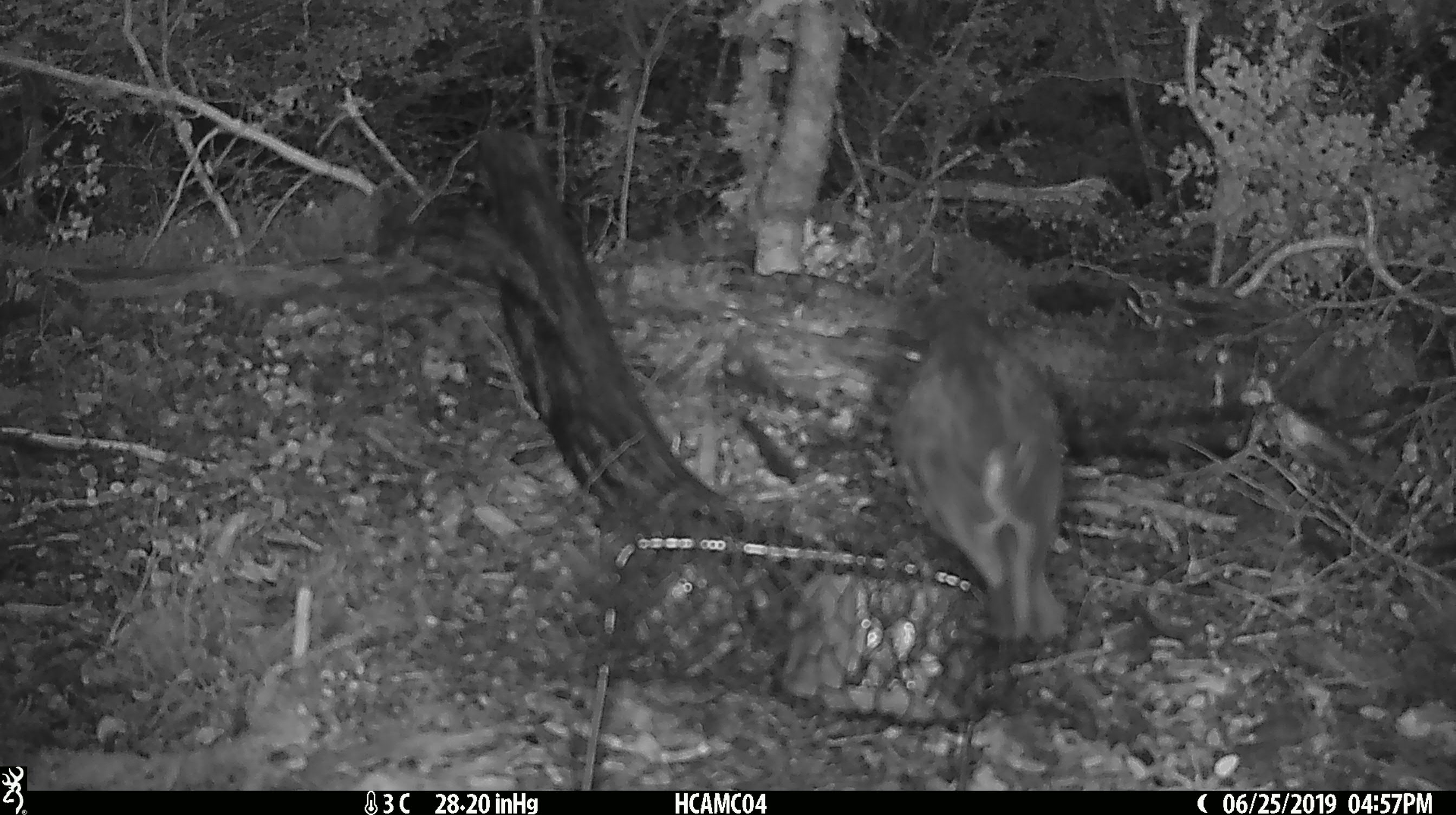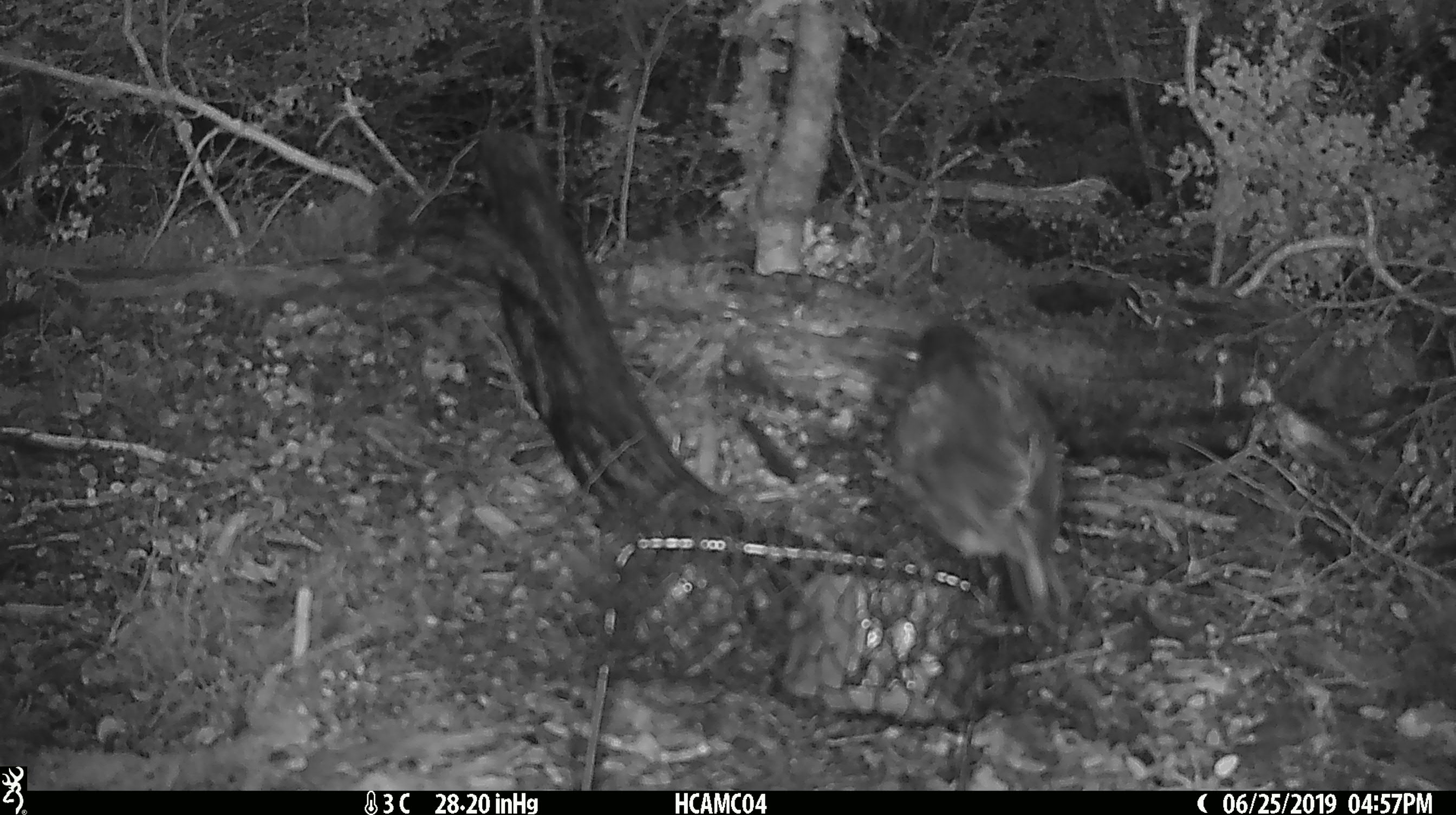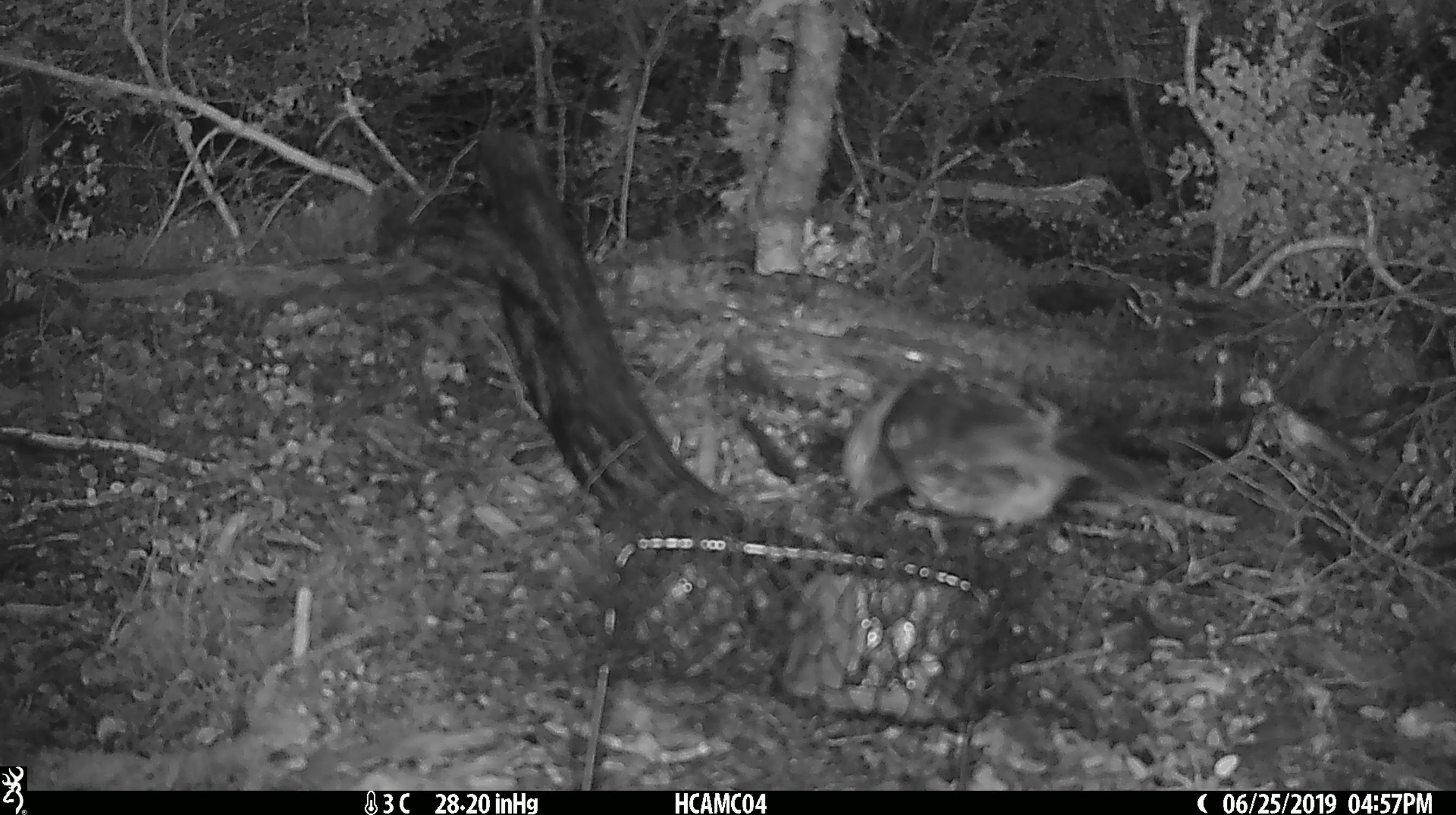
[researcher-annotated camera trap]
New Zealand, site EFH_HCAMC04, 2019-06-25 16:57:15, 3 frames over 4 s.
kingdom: Animalia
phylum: Chordata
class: Aves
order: Passeriformes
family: Petroicidae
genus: Petroica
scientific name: Petroica australis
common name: new zealand robin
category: robin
Robin (new zealand robin) (Petroica australis).